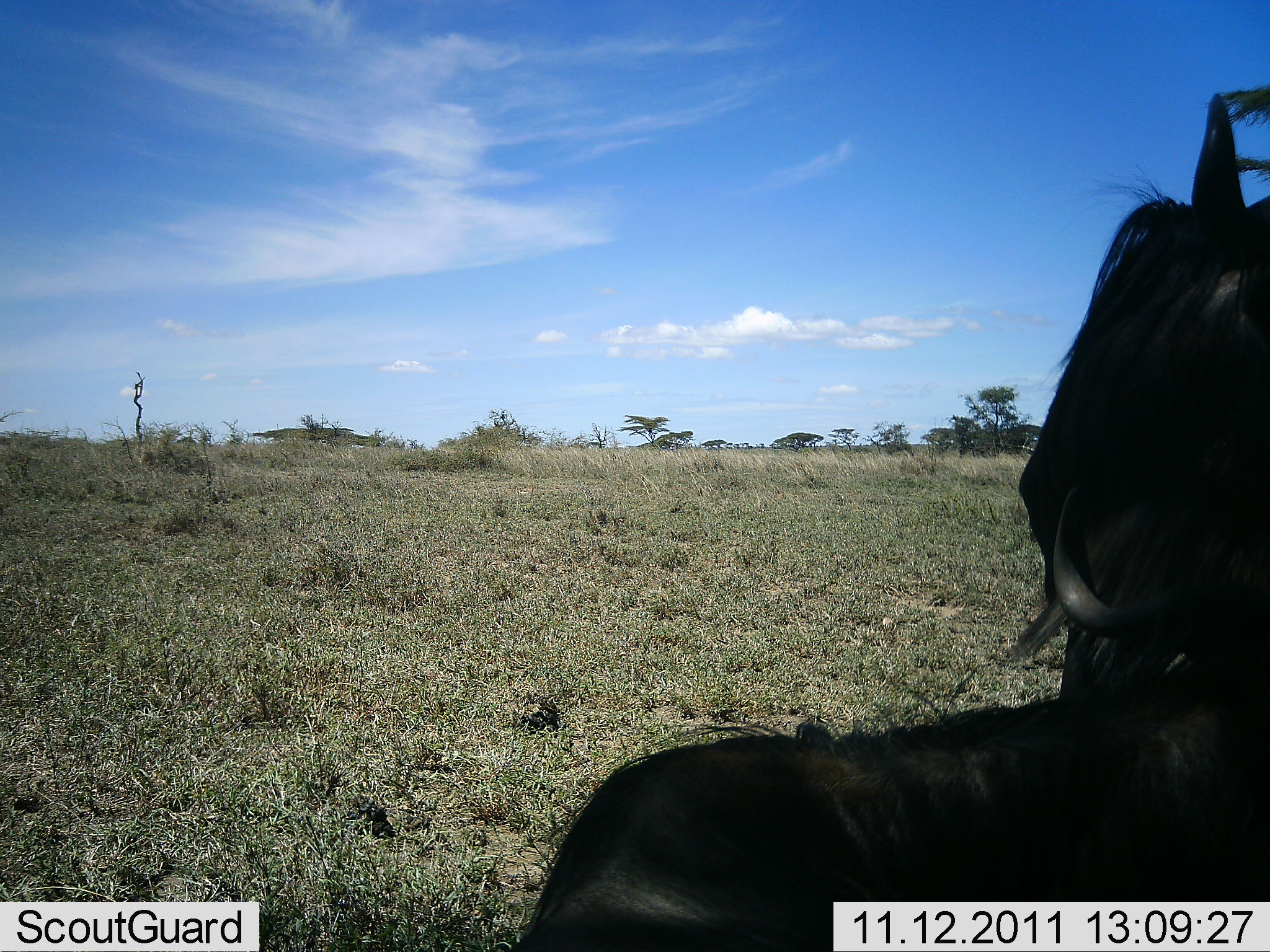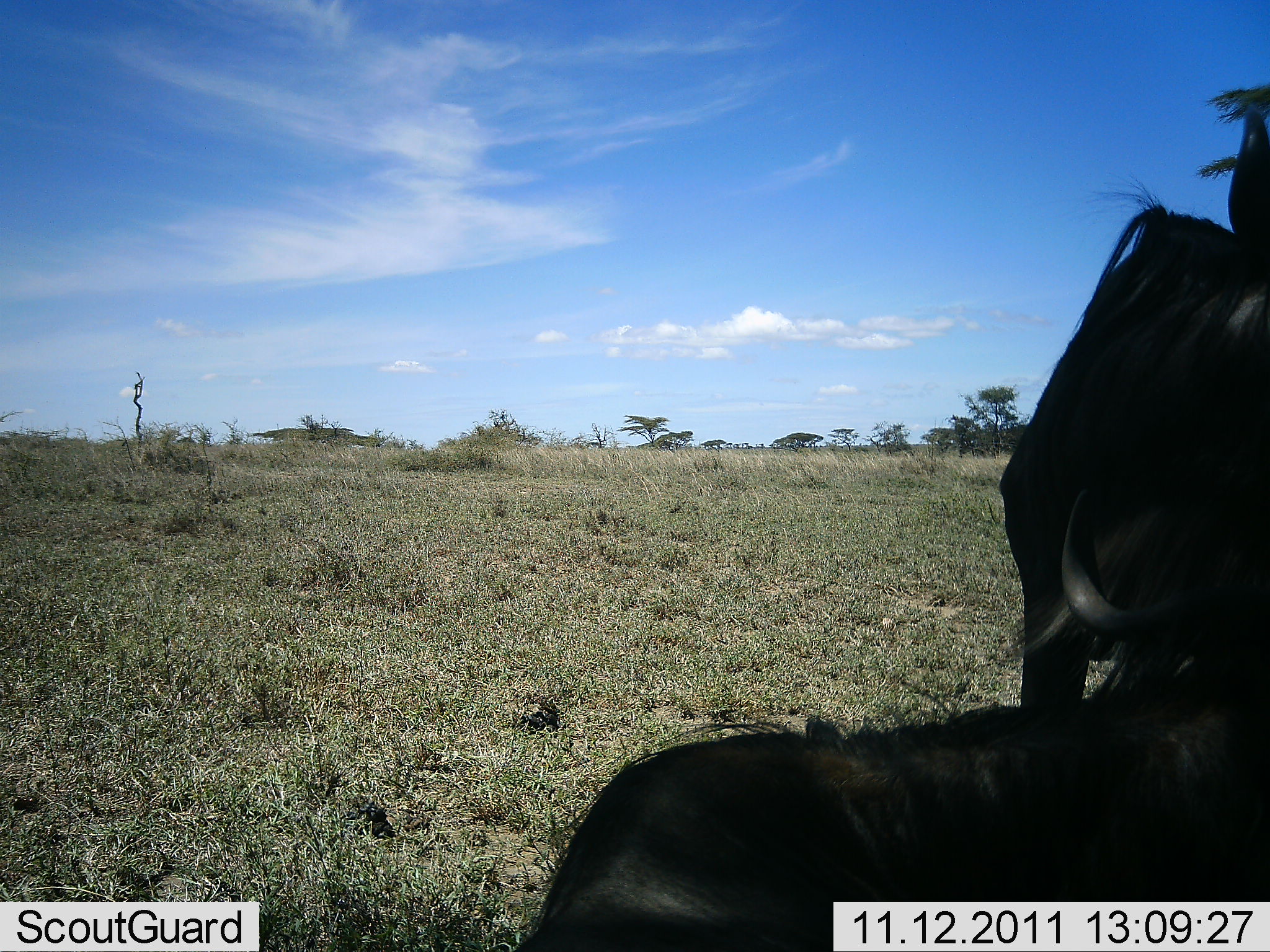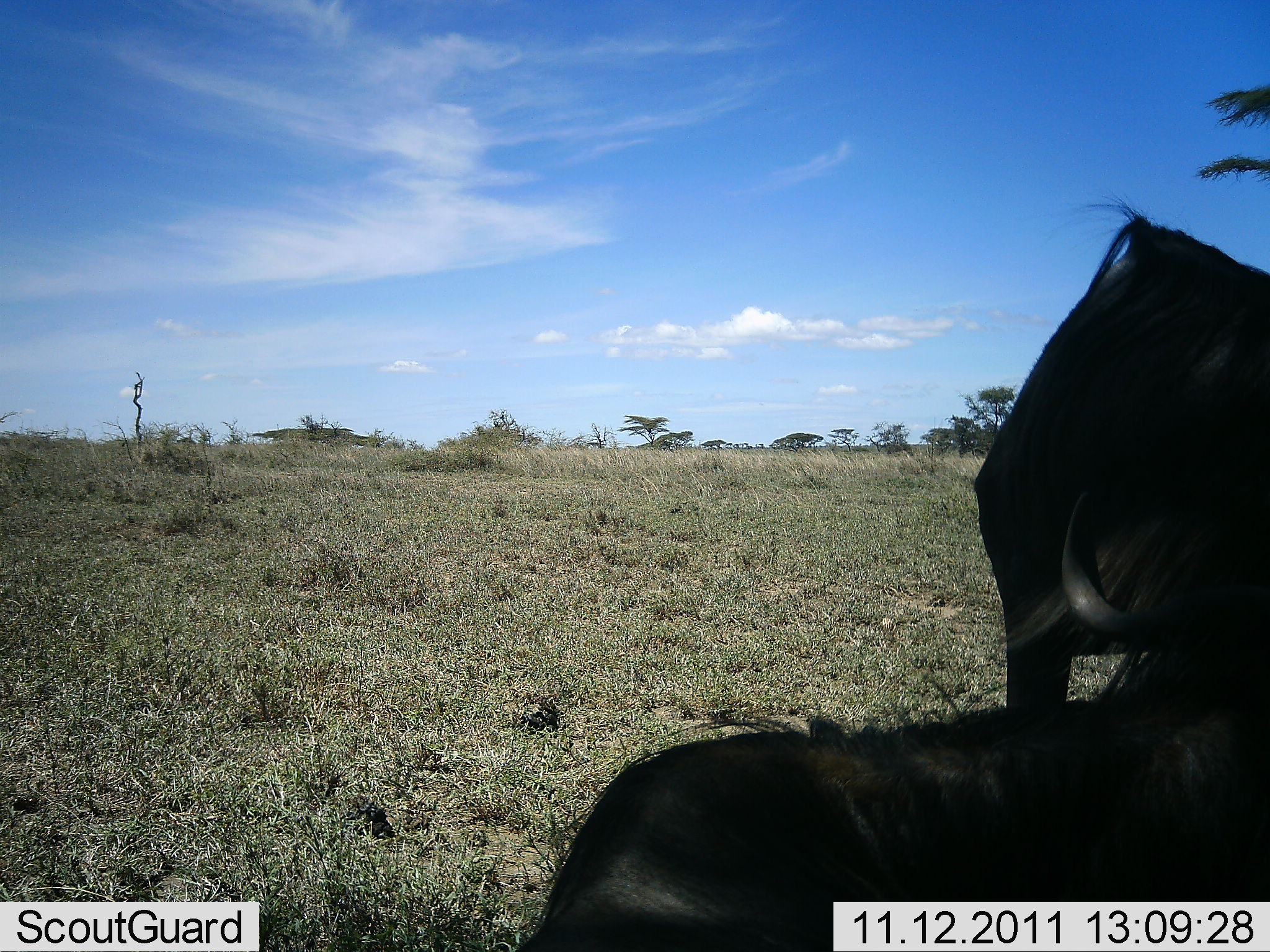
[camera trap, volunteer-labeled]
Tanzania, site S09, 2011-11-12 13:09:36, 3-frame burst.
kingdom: Animalia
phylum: Chordata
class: Mammalia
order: Artiodactyla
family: Bovidae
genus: Connochaetes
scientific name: Connochaetes taurinus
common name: blue wildebeest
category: wildebeest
Wildebeest (blue wildebeest) (Connochaetes taurinus), count 2. Behavior (volunteer vote fractions): standing 73%, resting 45%, moving 0%, interacting 18%. Young present (vote fraction): 0%. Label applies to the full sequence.